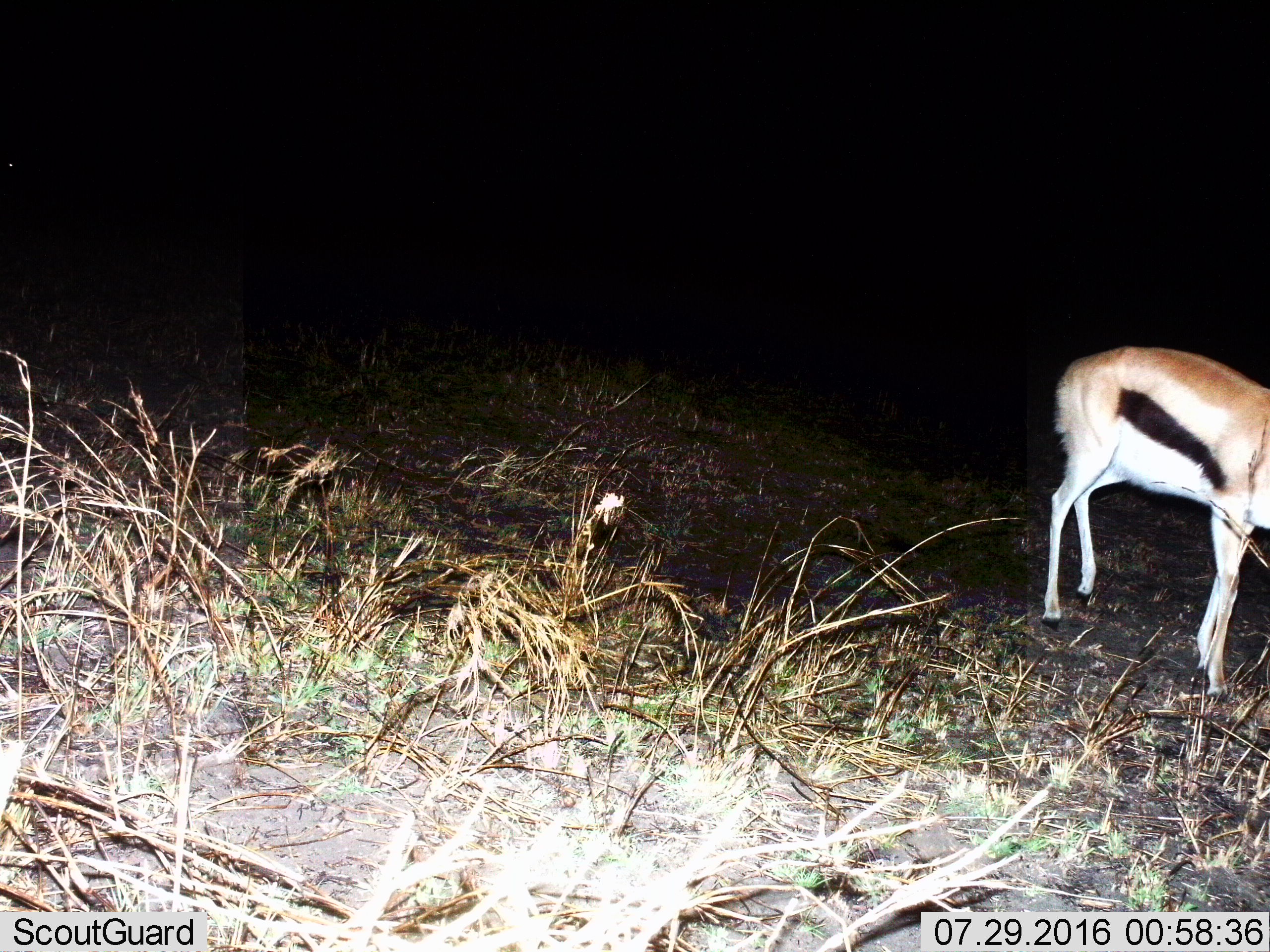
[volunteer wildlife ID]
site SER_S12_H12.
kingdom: Animalia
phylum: Chordata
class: Mammalia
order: Artiodactyla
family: Bovidae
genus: Eudorcas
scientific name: Eudorcas thomsonii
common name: thomson's gazelle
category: gazellethomsons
Gazellethomsons (thomson's gazelle) (Eudorcas thomsonii), count 1. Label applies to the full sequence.